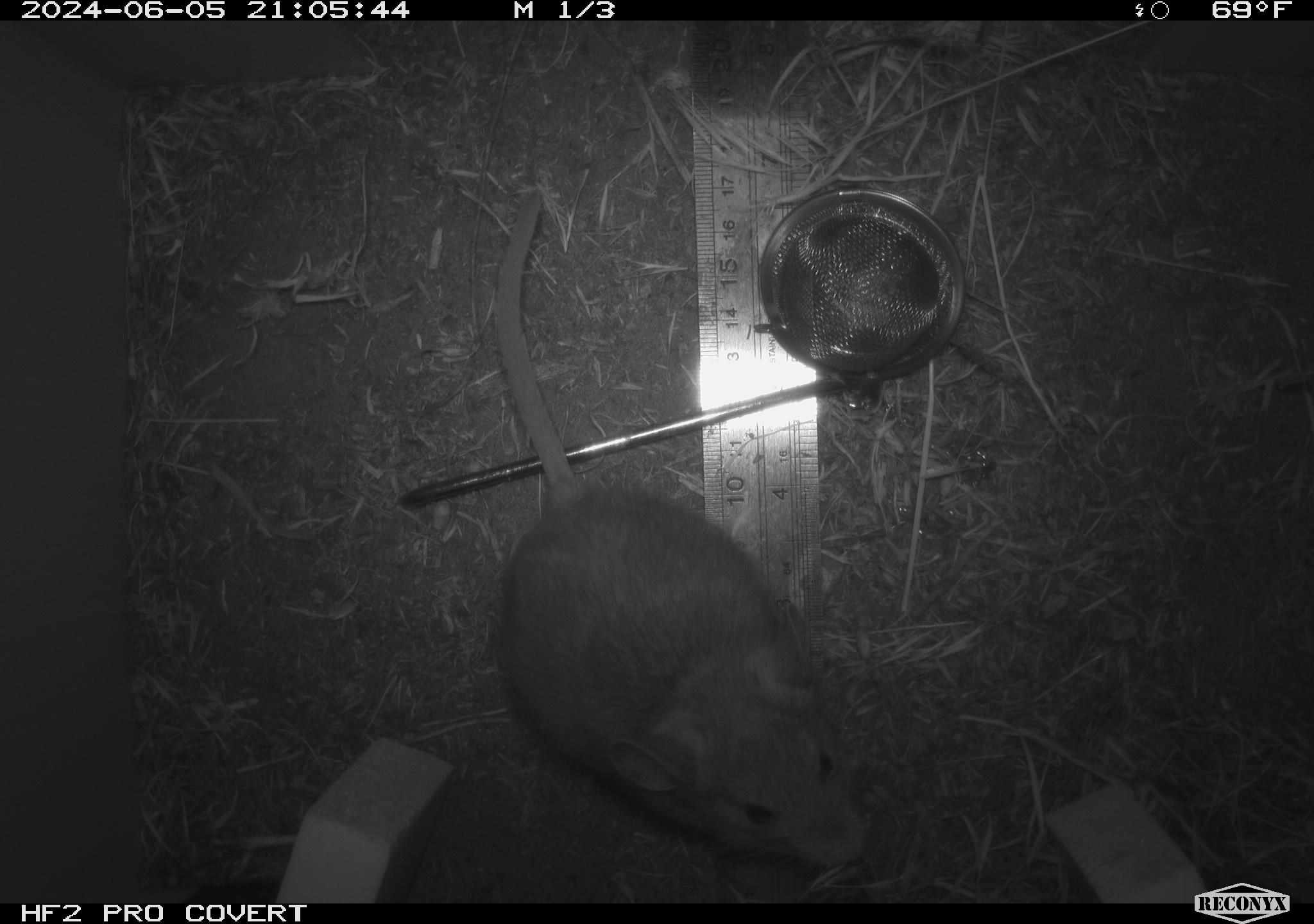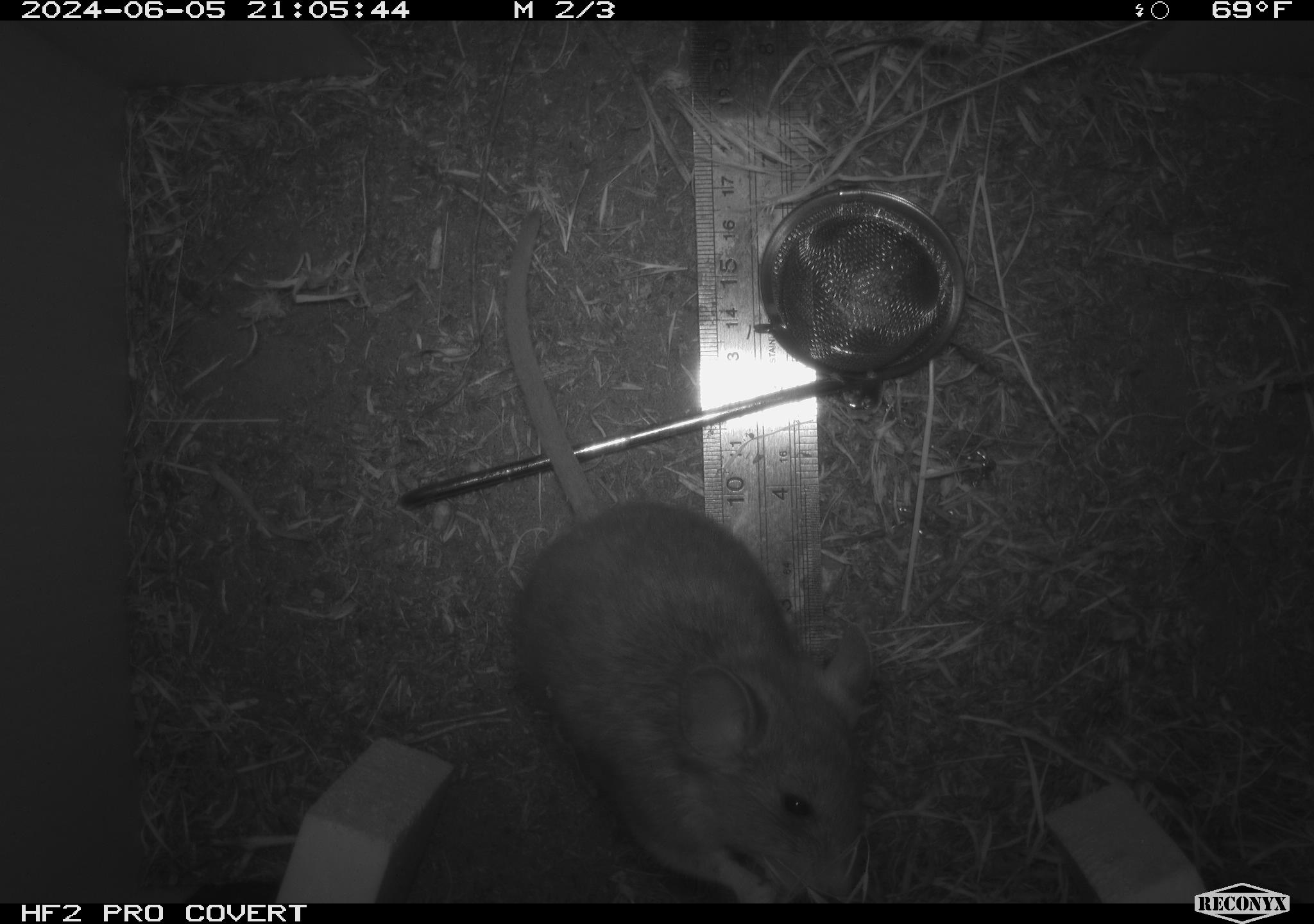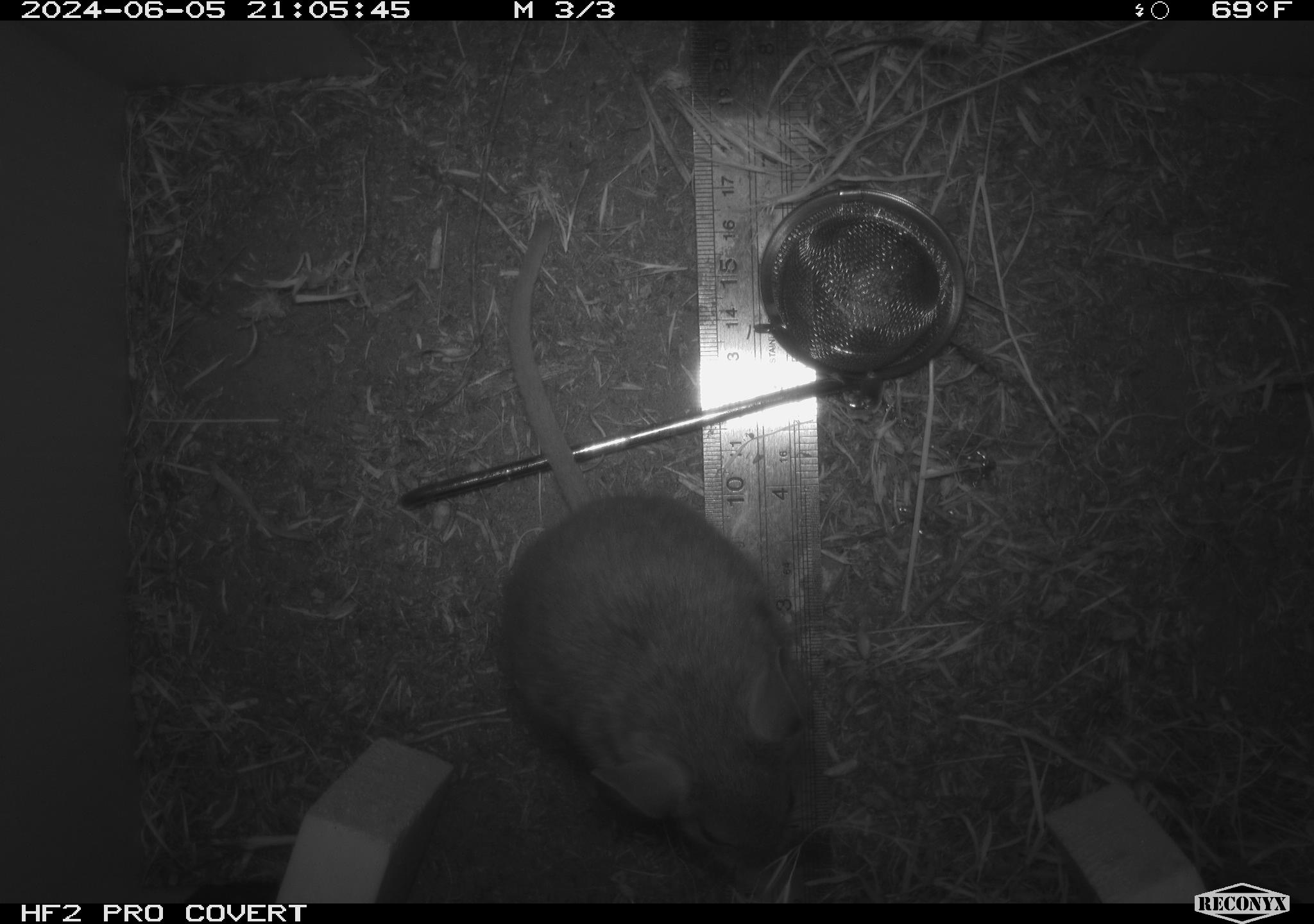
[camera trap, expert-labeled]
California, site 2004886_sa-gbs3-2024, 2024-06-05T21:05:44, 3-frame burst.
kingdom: Animalia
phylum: Chordata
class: Mammalia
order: Rodentia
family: Cricetidae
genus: Neotoma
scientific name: Neotoma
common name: pack rat or woodrat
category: neotoma species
Neotoma species (pack rat or woodrat) (Neotoma).